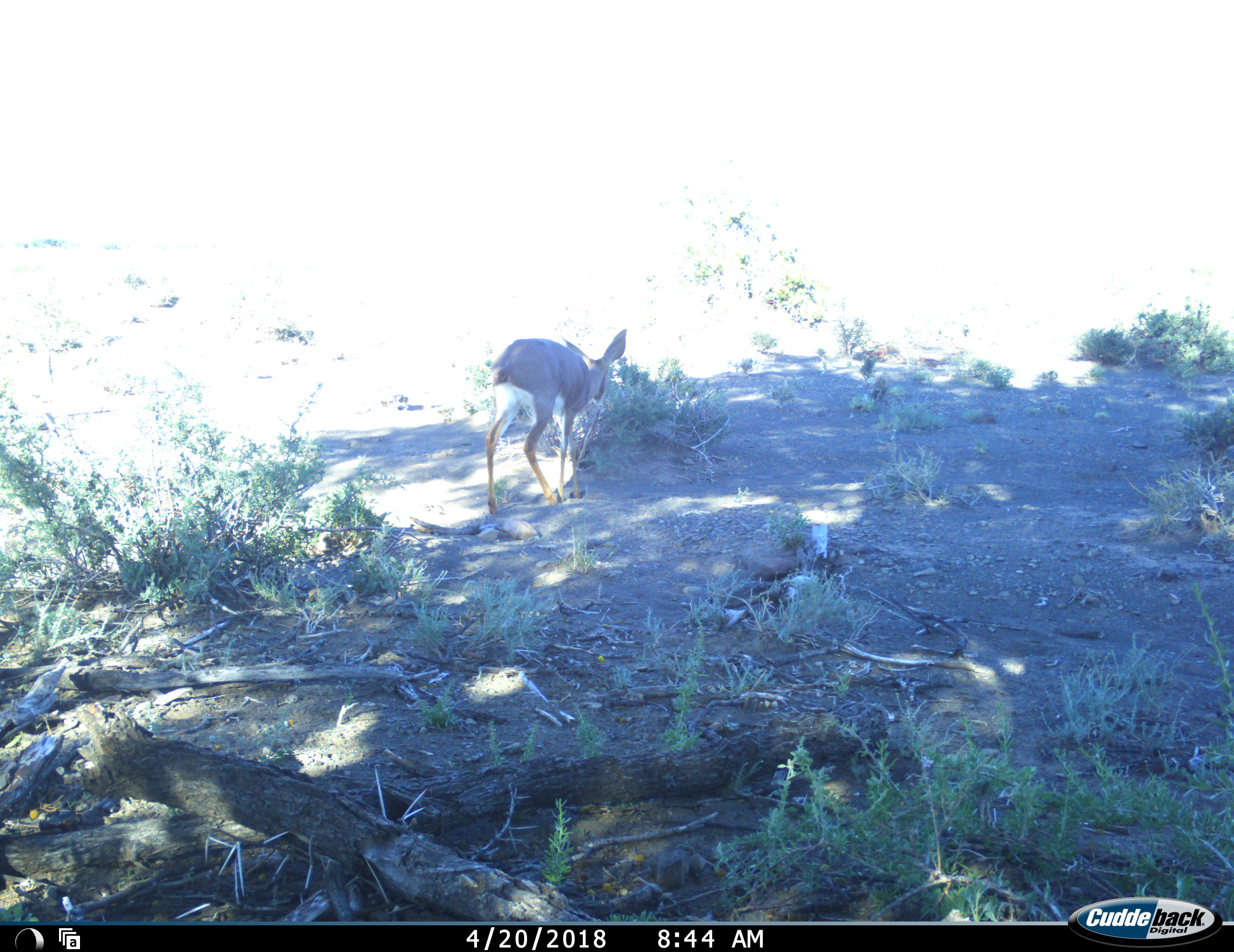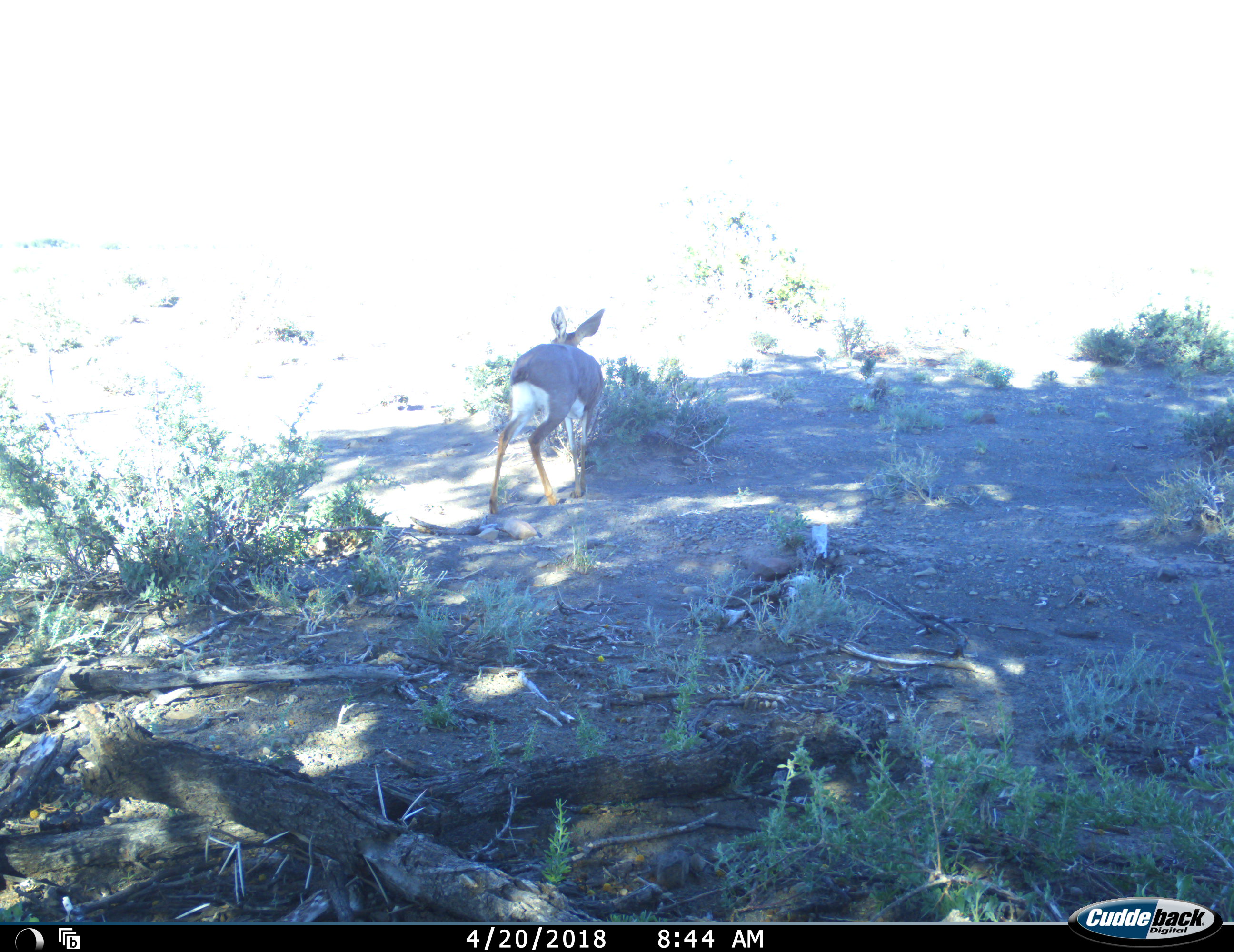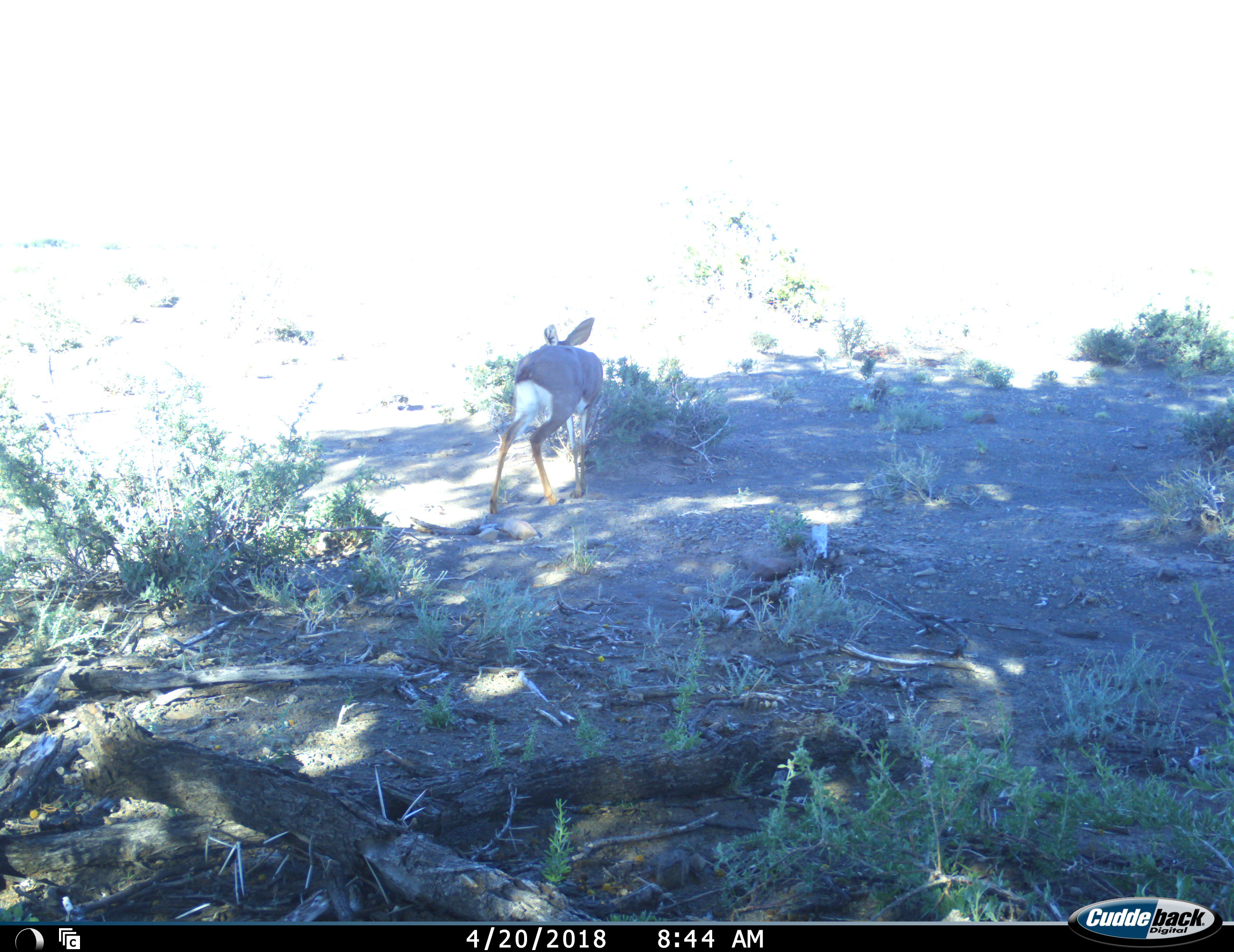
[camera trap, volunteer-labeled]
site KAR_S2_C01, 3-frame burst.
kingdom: Animalia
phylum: Chordata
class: Mammalia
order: Artiodactyla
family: Bovidae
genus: Raphicerus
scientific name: Raphicerus campestris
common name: steenbok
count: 1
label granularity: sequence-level